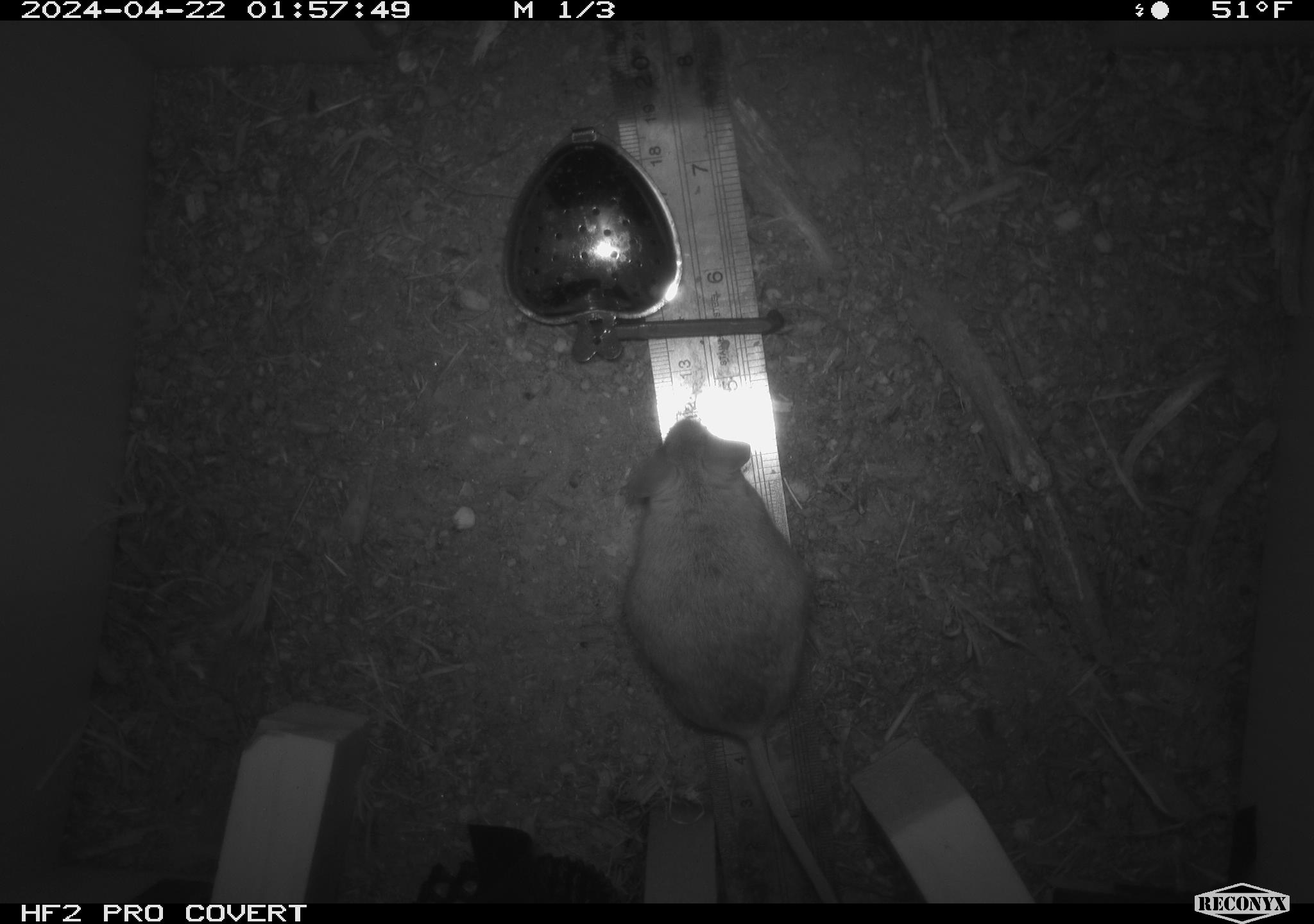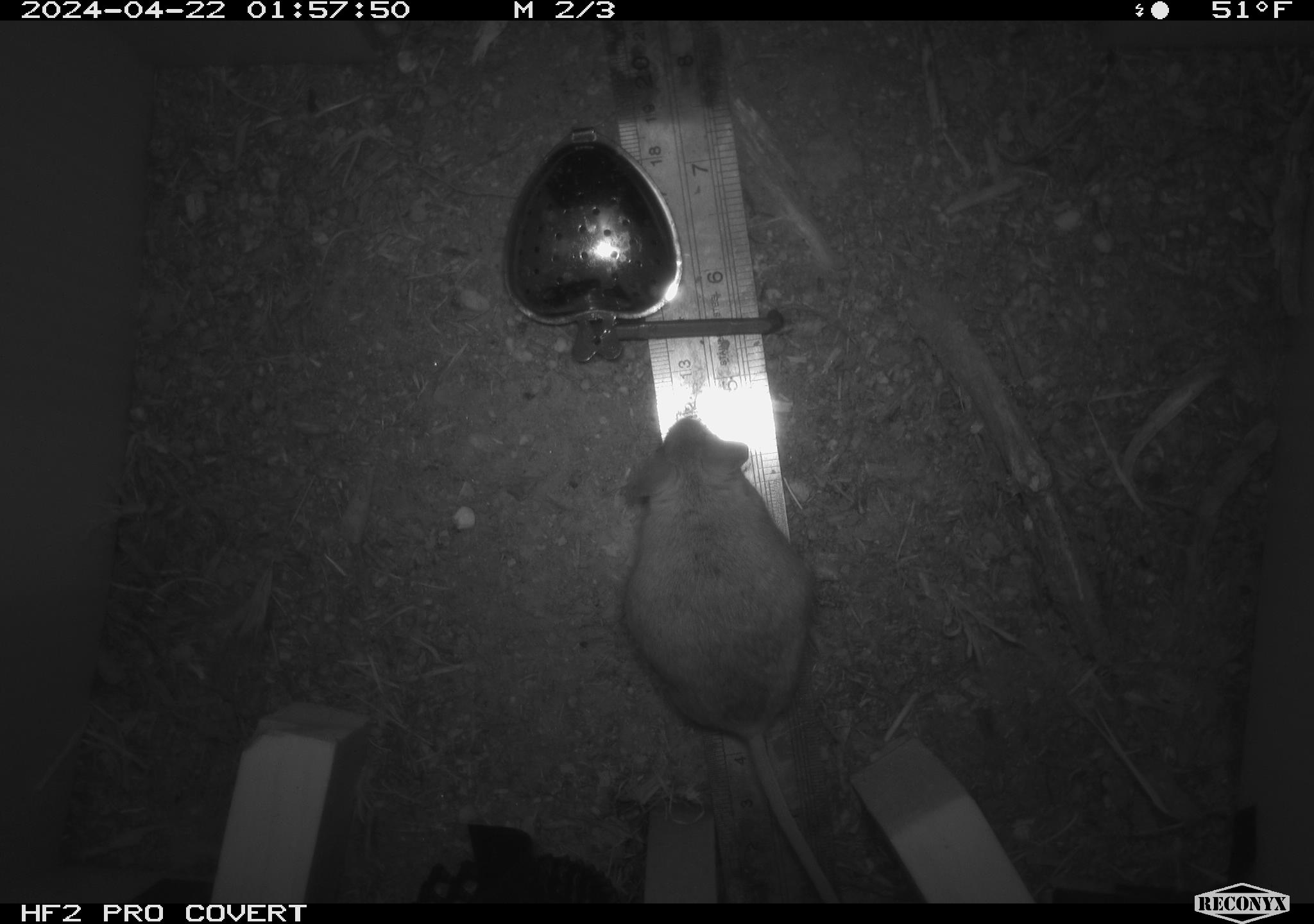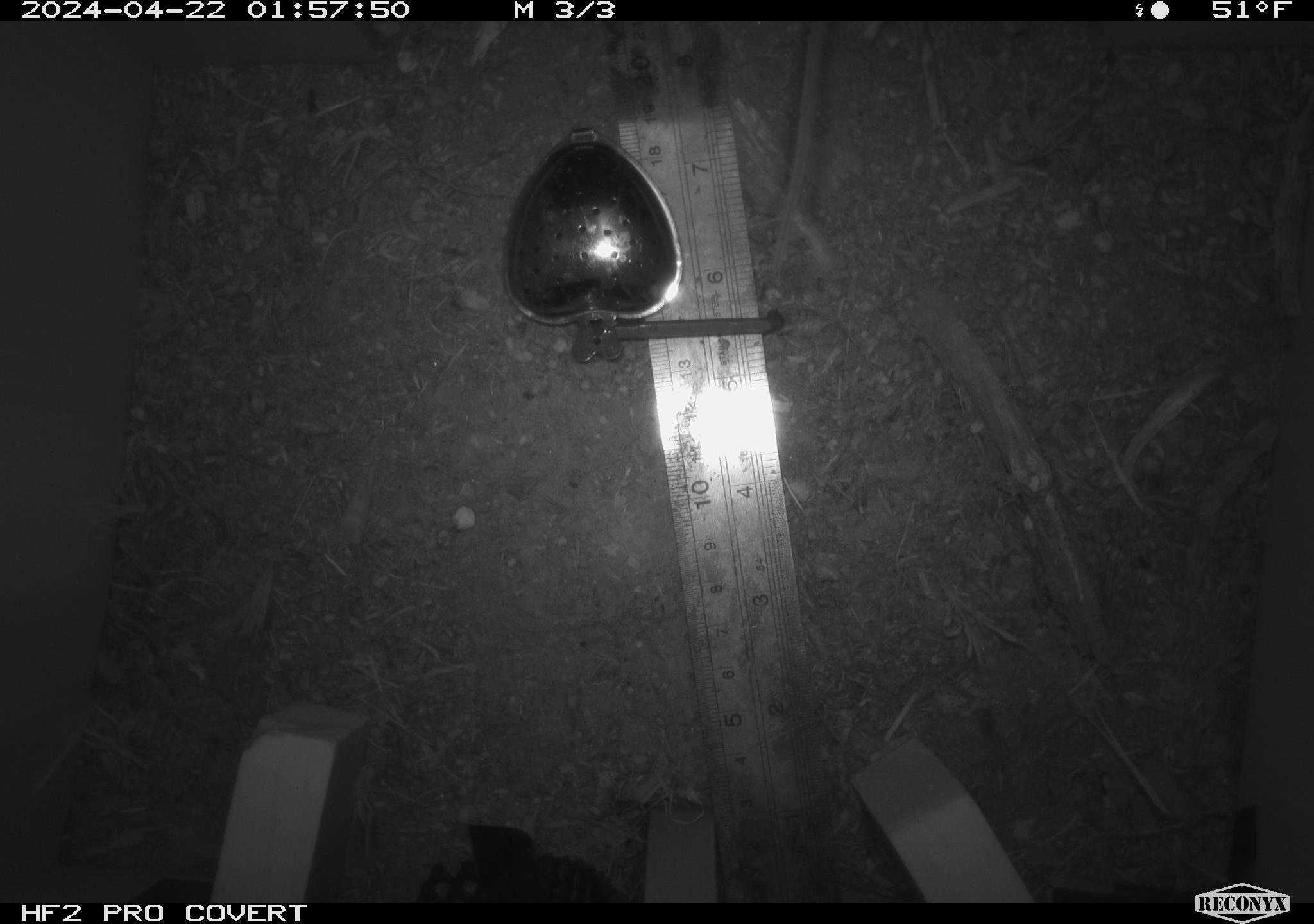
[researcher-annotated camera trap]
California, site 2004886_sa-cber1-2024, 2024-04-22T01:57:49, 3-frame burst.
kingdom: Animalia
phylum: Chordata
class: Mammalia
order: Rodentia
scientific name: Rodentia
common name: mouse species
Mouse species (Rodentia).